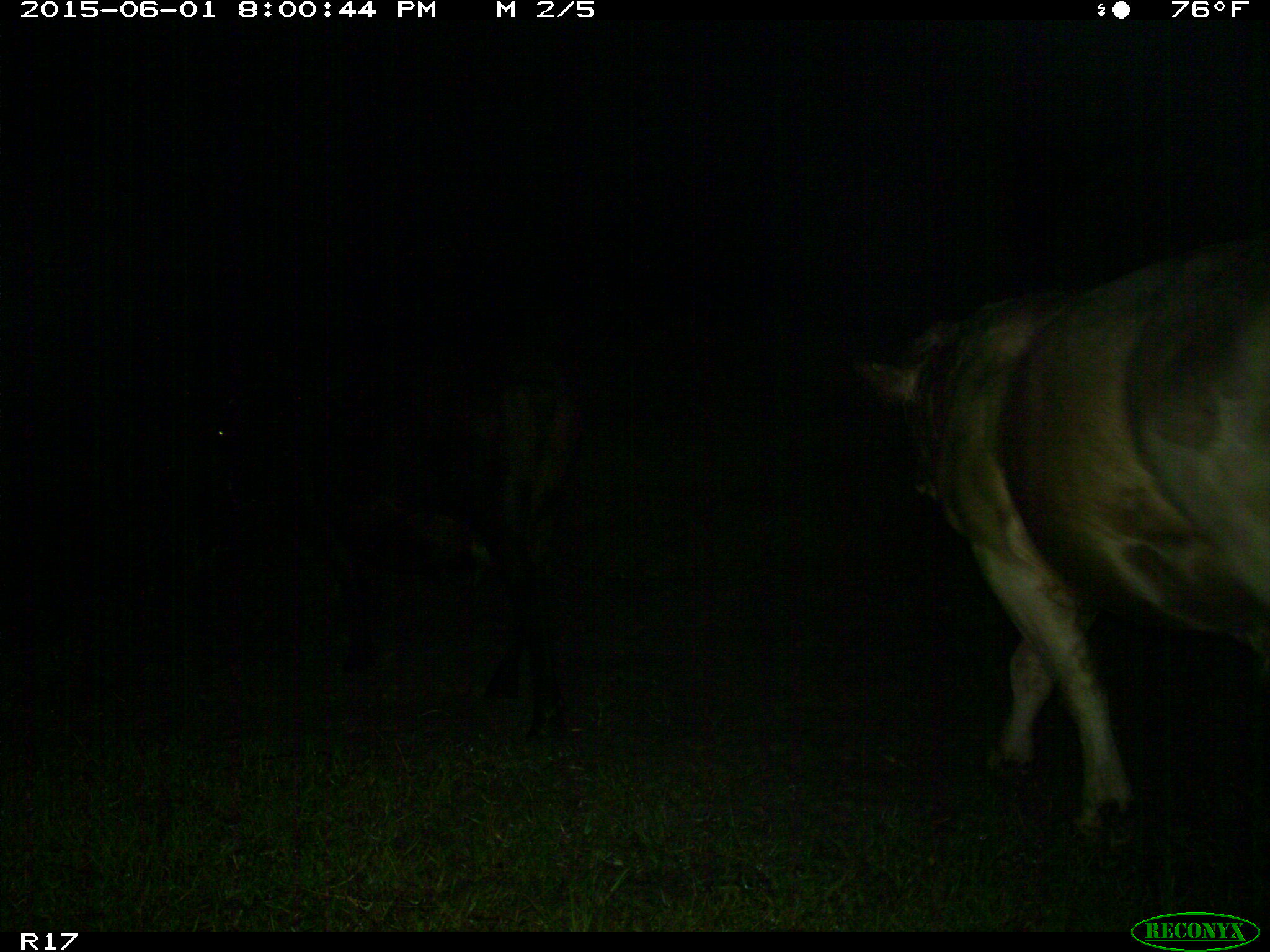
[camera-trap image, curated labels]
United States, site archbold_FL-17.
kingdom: Animalia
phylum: Chordata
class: Mammalia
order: Artiodactyla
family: Bovidae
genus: Bos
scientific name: Bos taurus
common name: domestic cow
Bos taurus (domestic cow).